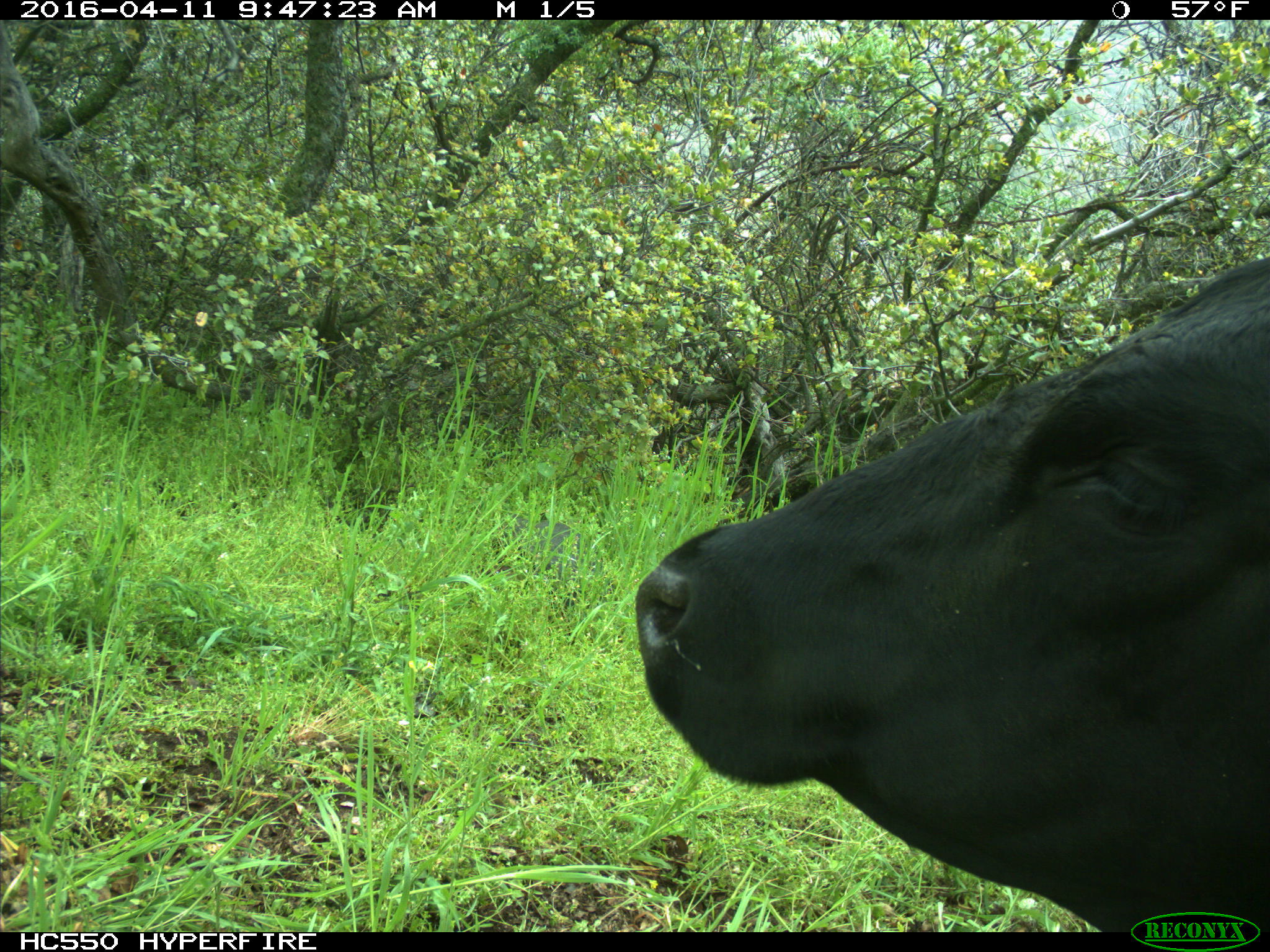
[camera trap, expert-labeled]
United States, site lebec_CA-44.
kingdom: Animalia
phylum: Chordata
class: Mammalia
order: Artiodactyla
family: Bovidae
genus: Bos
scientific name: Bos taurus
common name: domestic cow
Bos taurus (domestic cow).